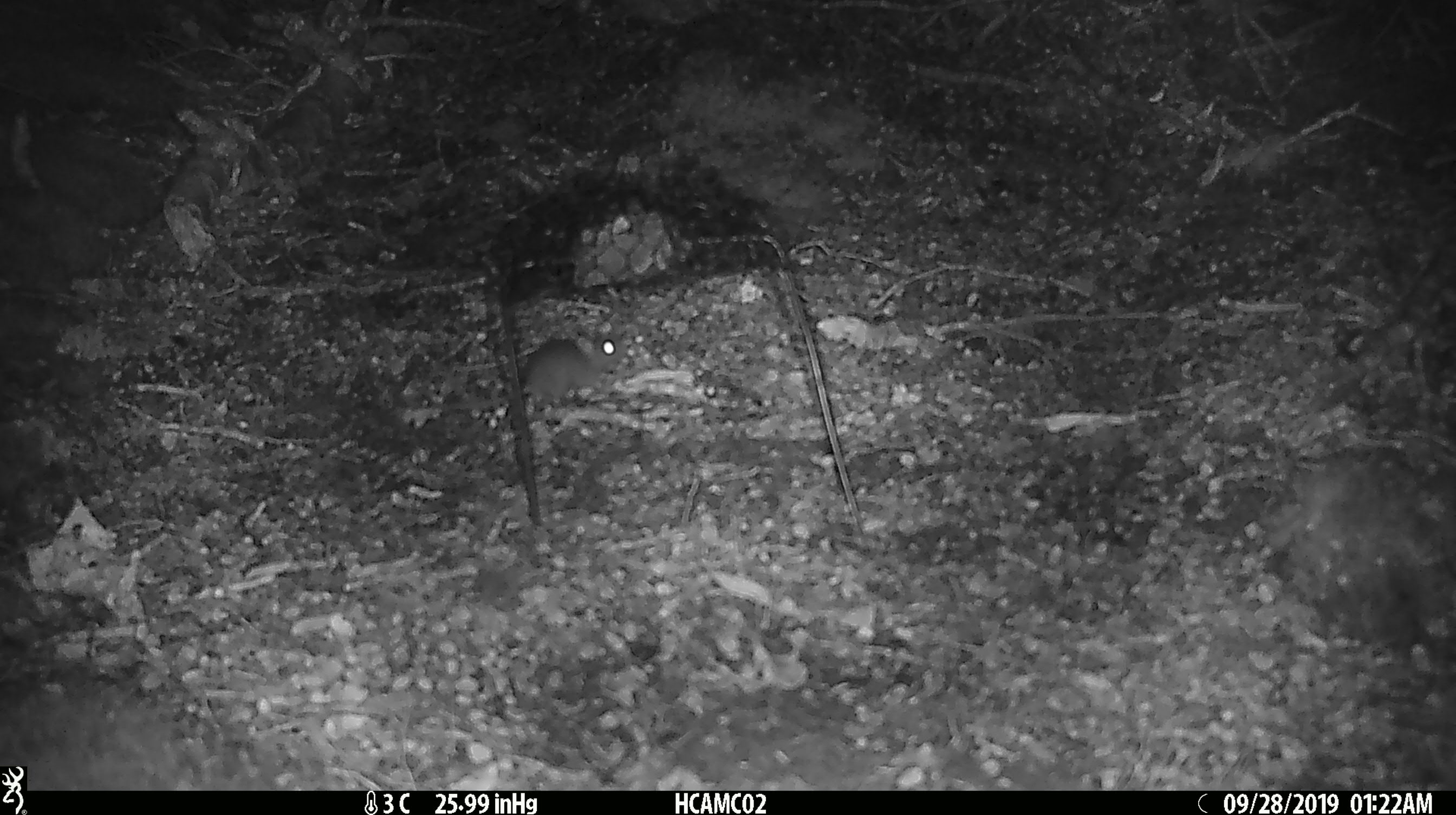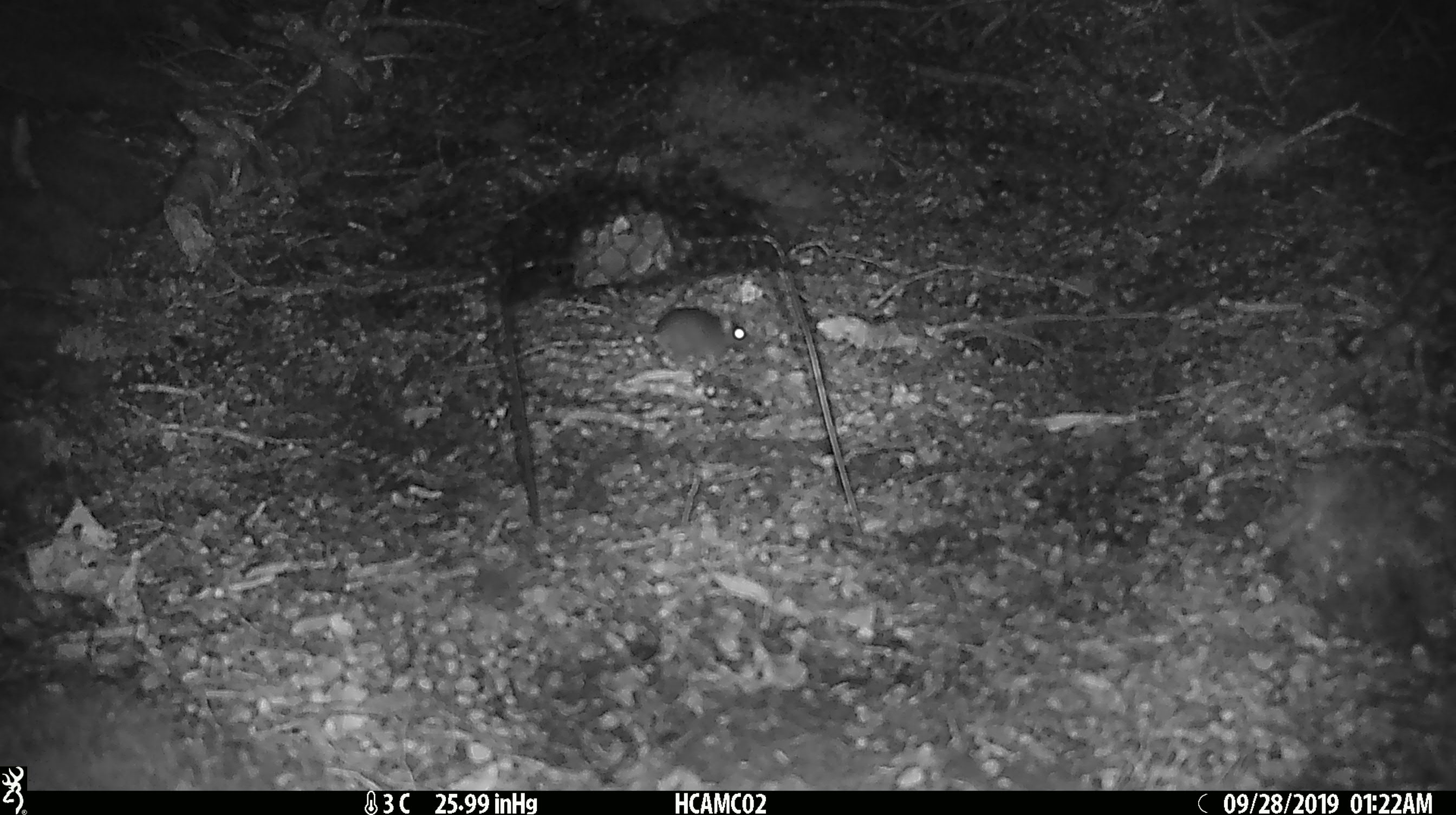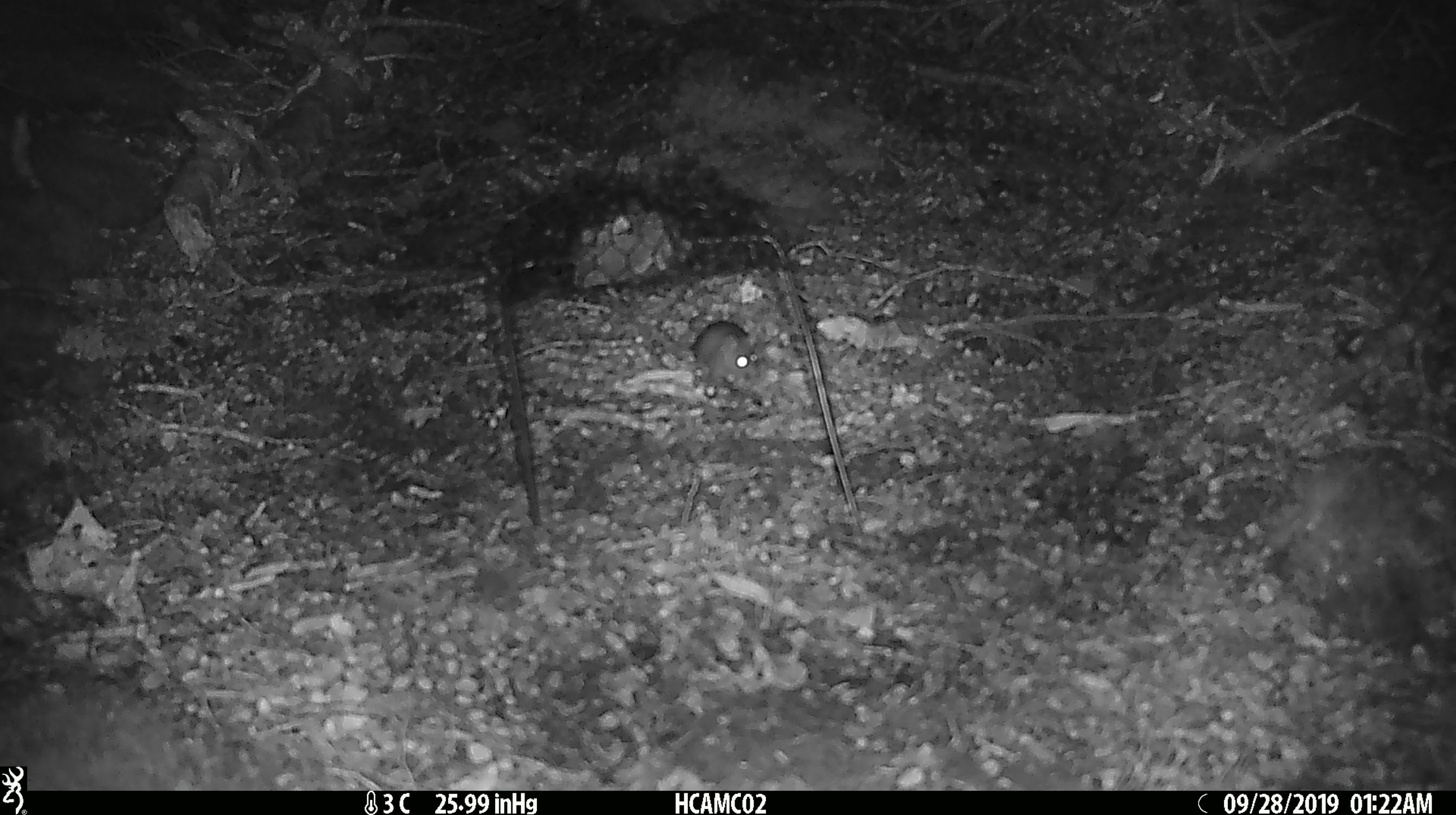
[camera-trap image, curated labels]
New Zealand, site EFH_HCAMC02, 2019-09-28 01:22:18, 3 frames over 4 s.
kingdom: Animalia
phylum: Chordata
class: Mammalia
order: Rodentia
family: Muridae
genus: Mus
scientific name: Mus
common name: mouse